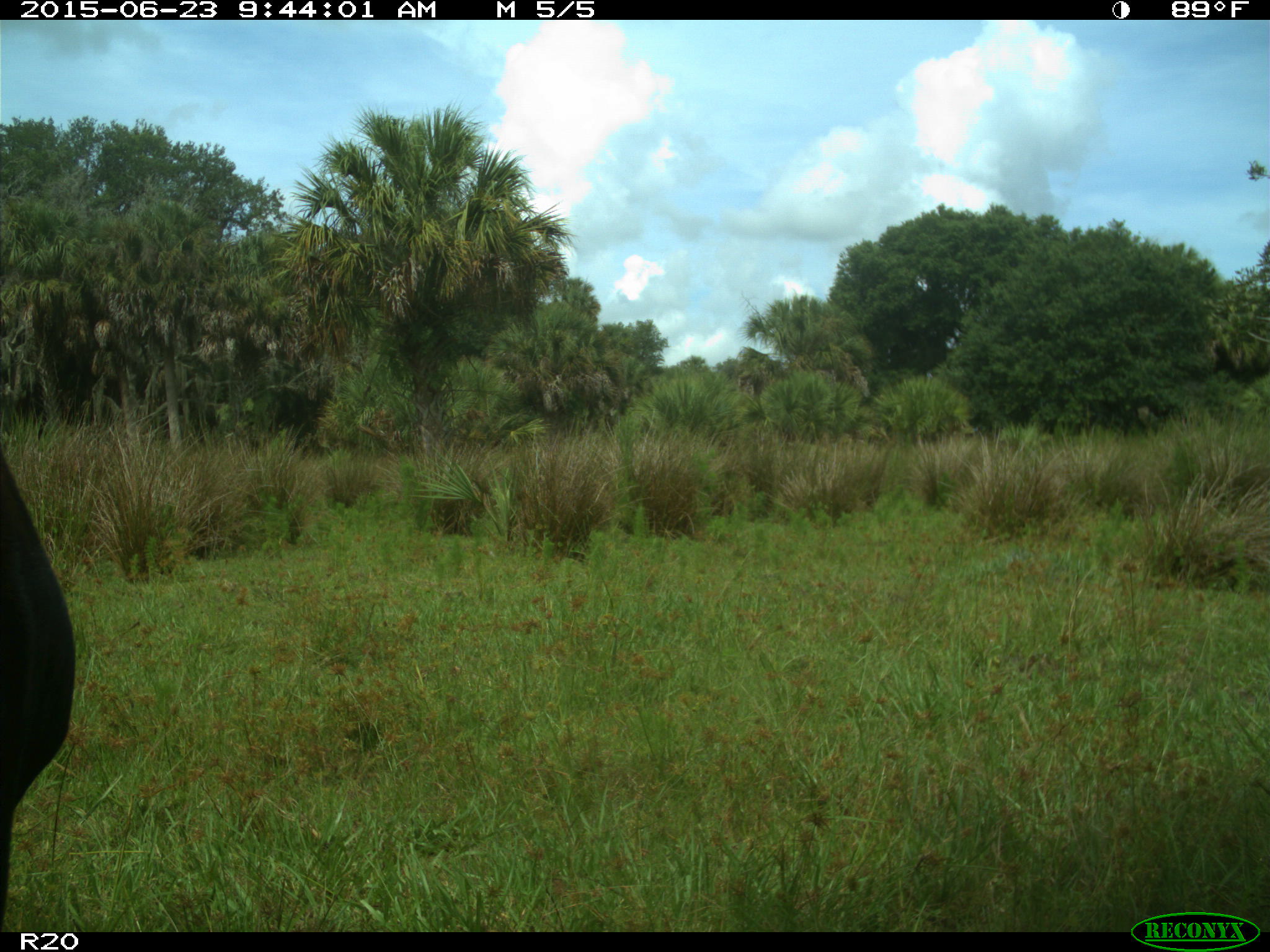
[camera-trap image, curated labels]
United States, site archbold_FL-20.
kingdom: Animalia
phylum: Chordata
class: Mammalia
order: Artiodactyla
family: Bovidae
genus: Bos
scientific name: Bos taurus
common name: domestic cow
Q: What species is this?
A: Bos taurus (domestic cow).